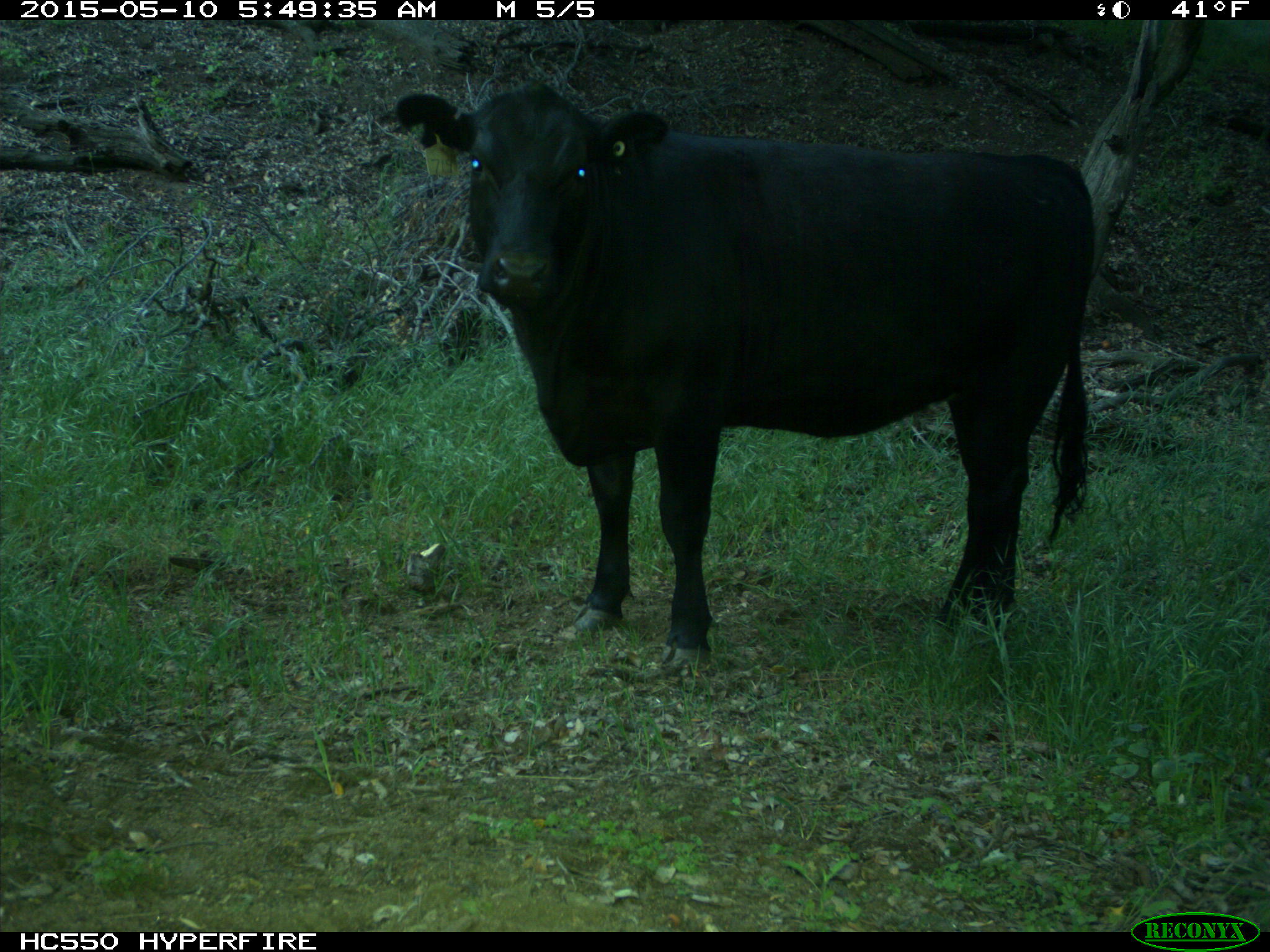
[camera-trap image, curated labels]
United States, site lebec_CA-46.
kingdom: Animalia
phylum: Chordata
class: Mammalia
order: Artiodactyla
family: Bovidae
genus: Bos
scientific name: Bos taurus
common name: domestic cow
Bos taurus (domestic cow).